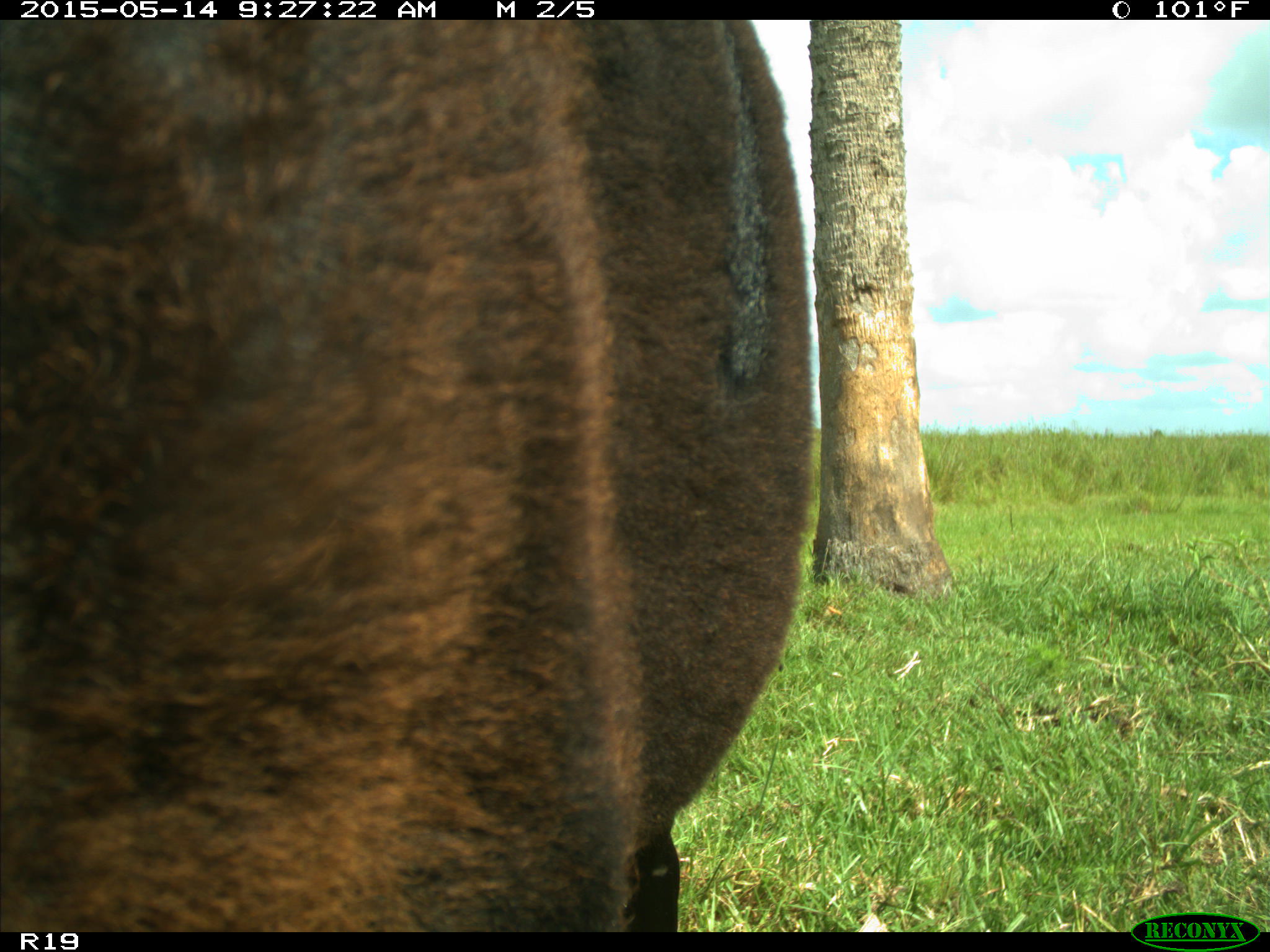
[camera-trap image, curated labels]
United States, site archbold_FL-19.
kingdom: Animalia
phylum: Chordata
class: Mammalia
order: Artiodactyla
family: Bovidae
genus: Bos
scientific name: Bos taurus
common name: domestic cow